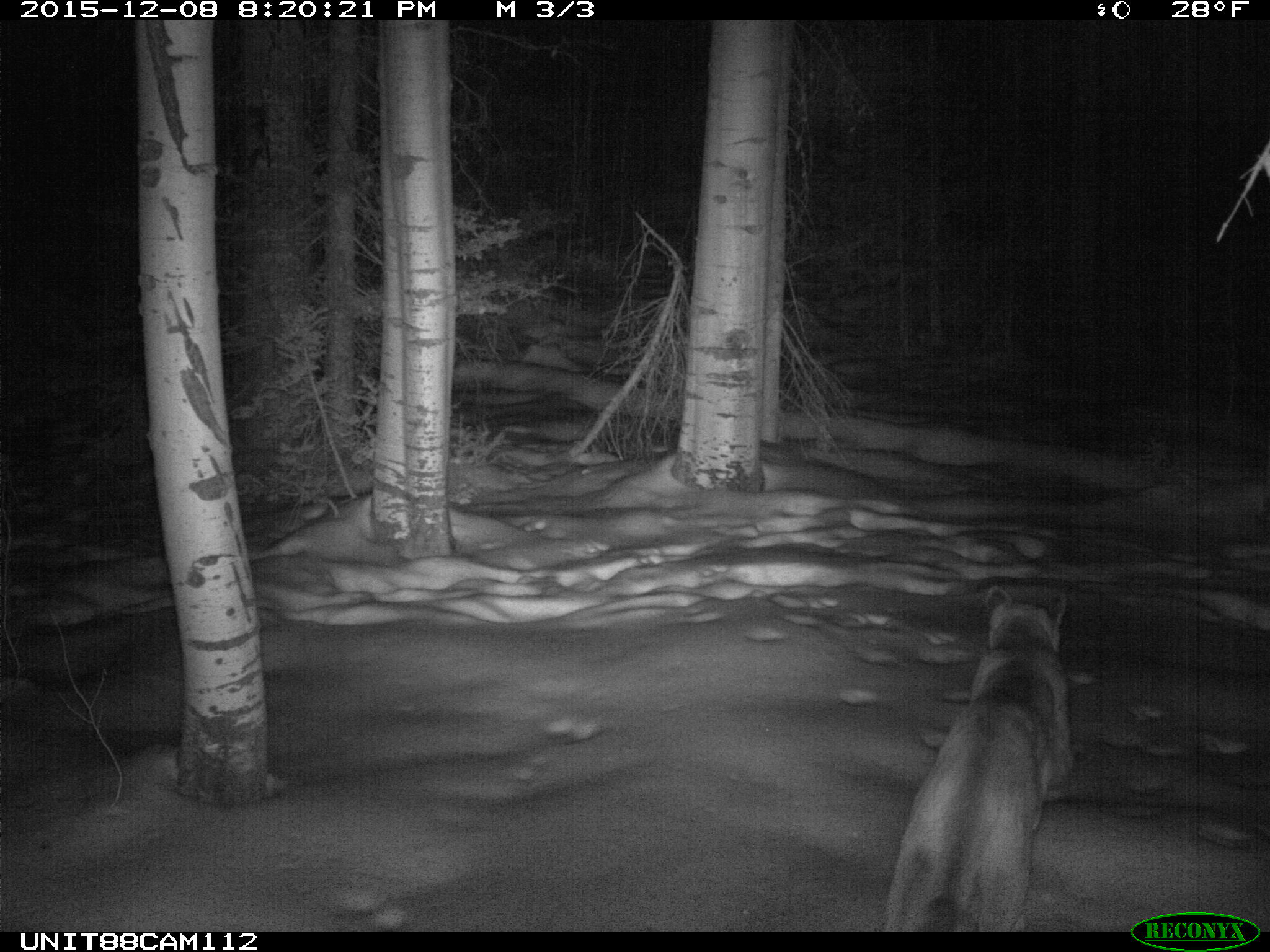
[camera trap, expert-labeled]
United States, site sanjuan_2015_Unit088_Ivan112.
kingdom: Animalia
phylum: Chordata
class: Mammalia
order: Carnivora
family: Felidae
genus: Puma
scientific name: Puma concolor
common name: mountain lion